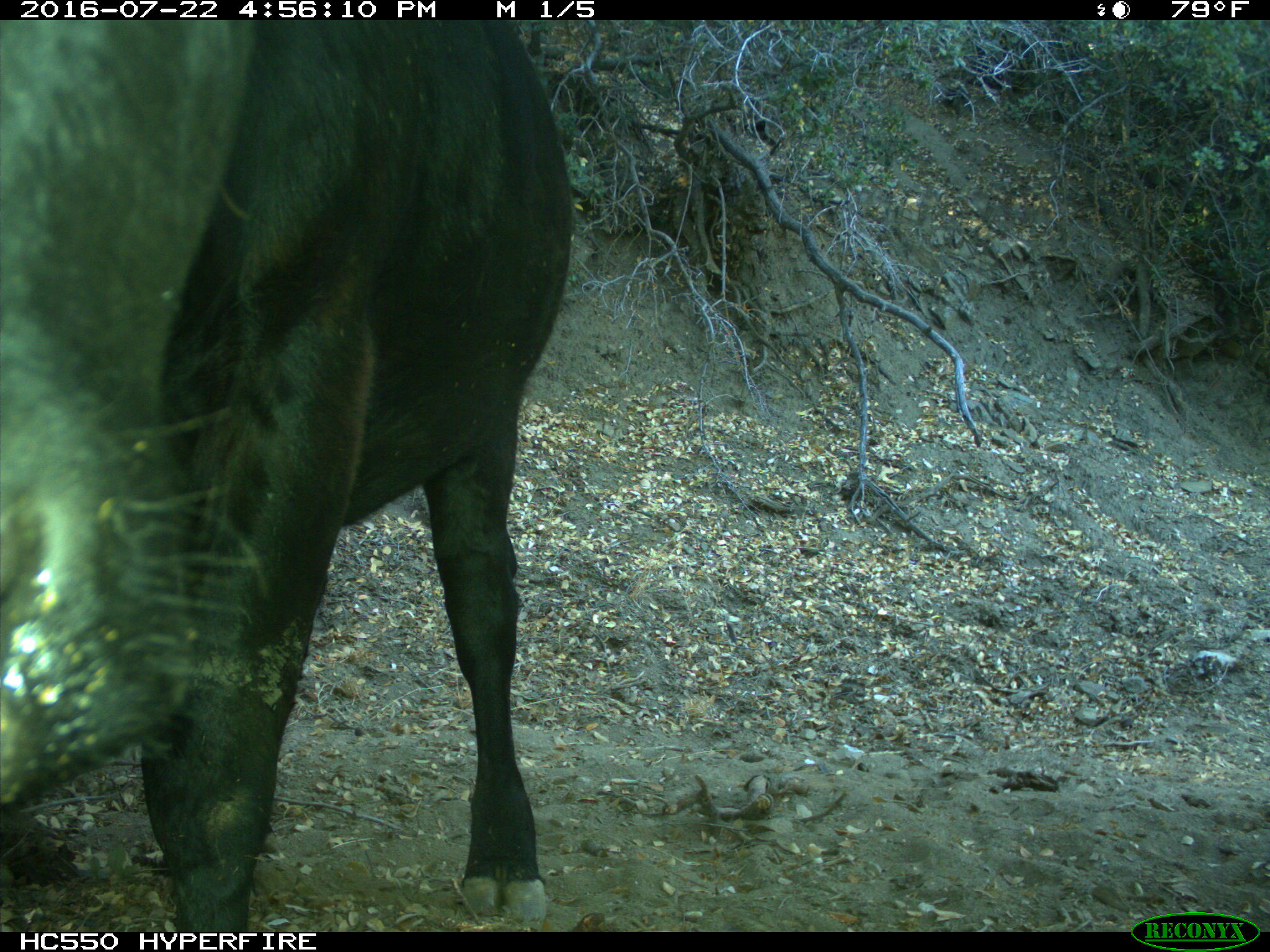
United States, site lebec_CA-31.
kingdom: Animalia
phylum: Chordata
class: Mammalia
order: Artiodactyla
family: Bovidae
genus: Bos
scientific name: Bos taurus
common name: domestic cow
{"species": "Bos taurus (domestic cow)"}